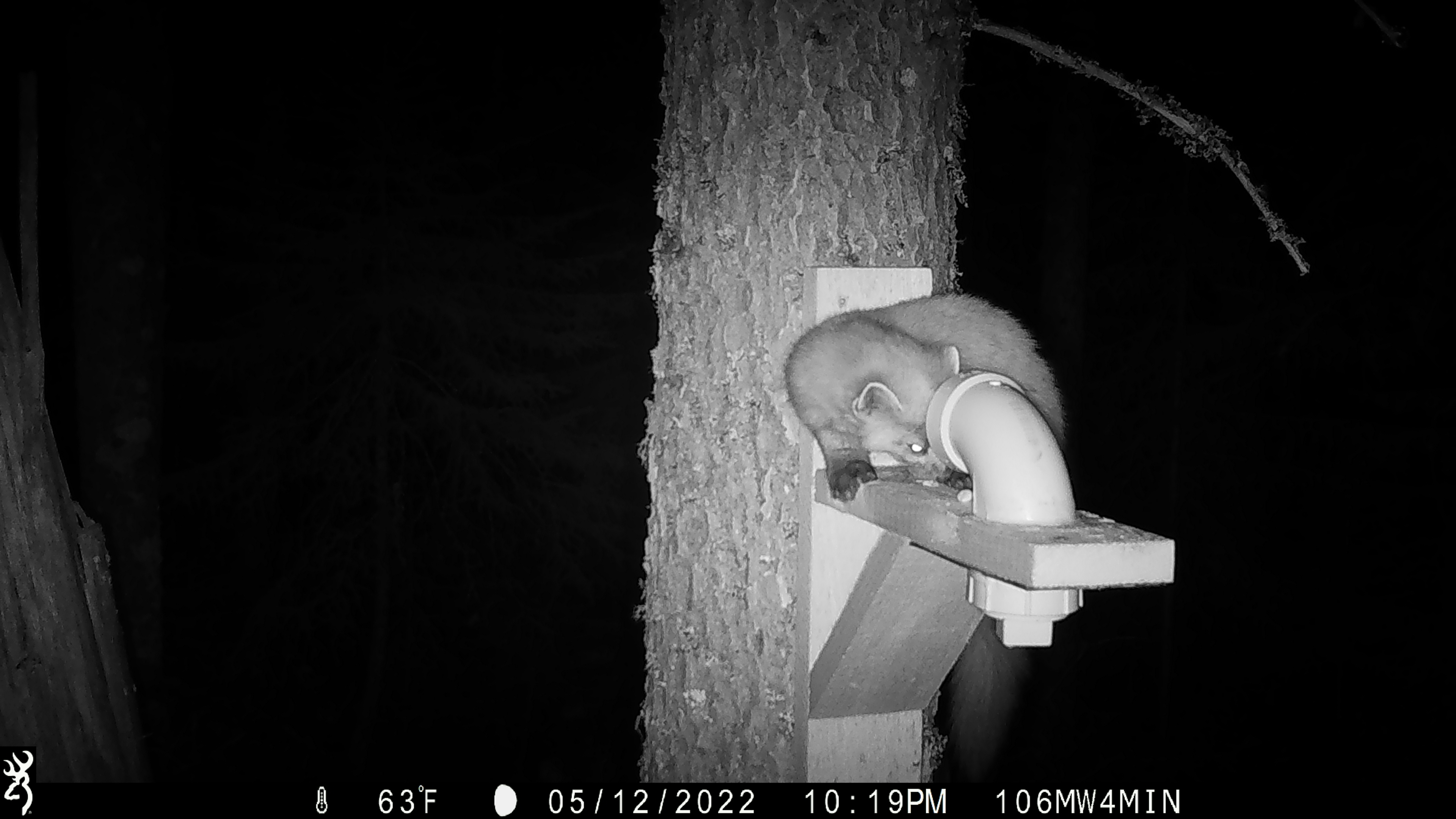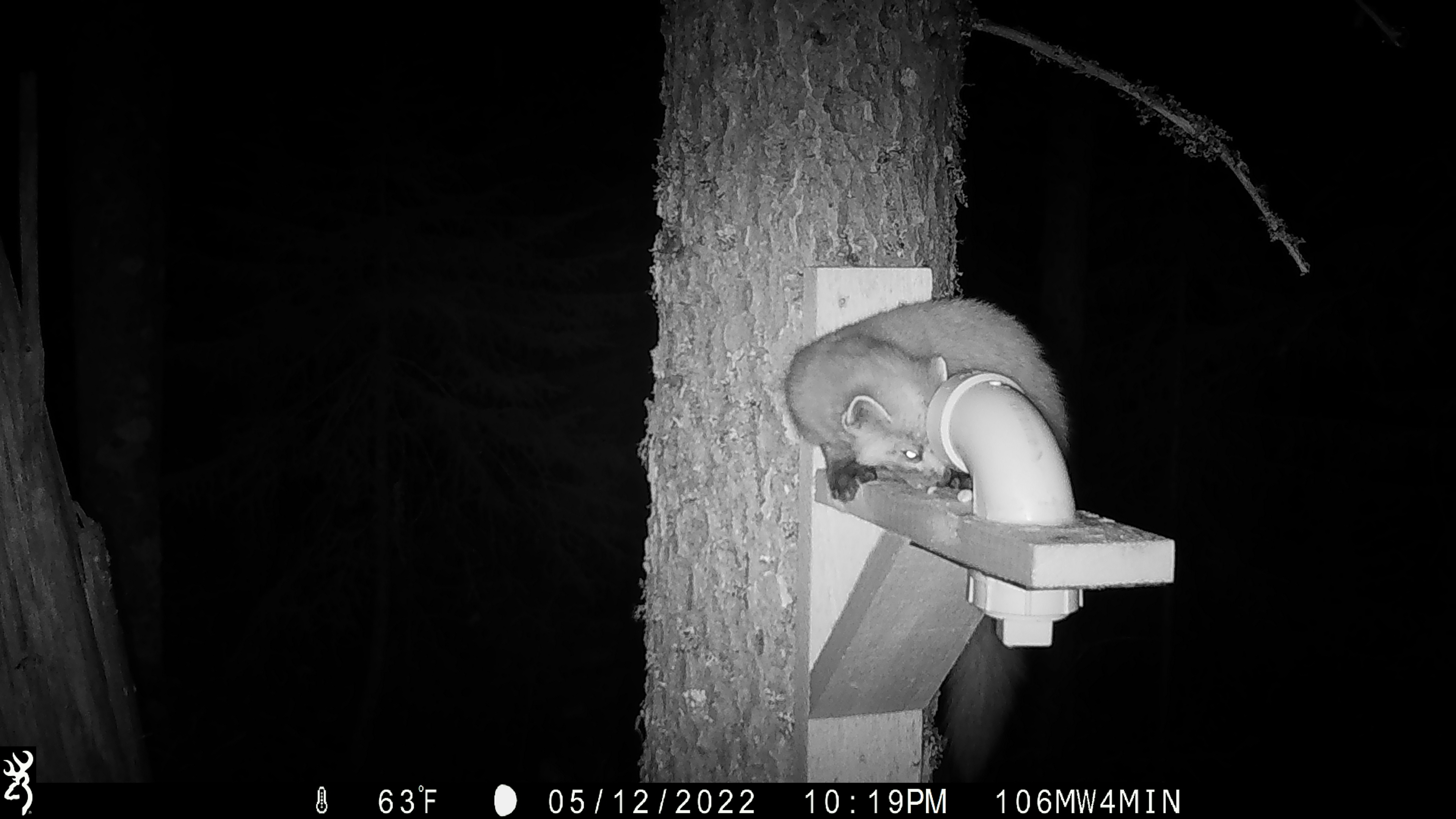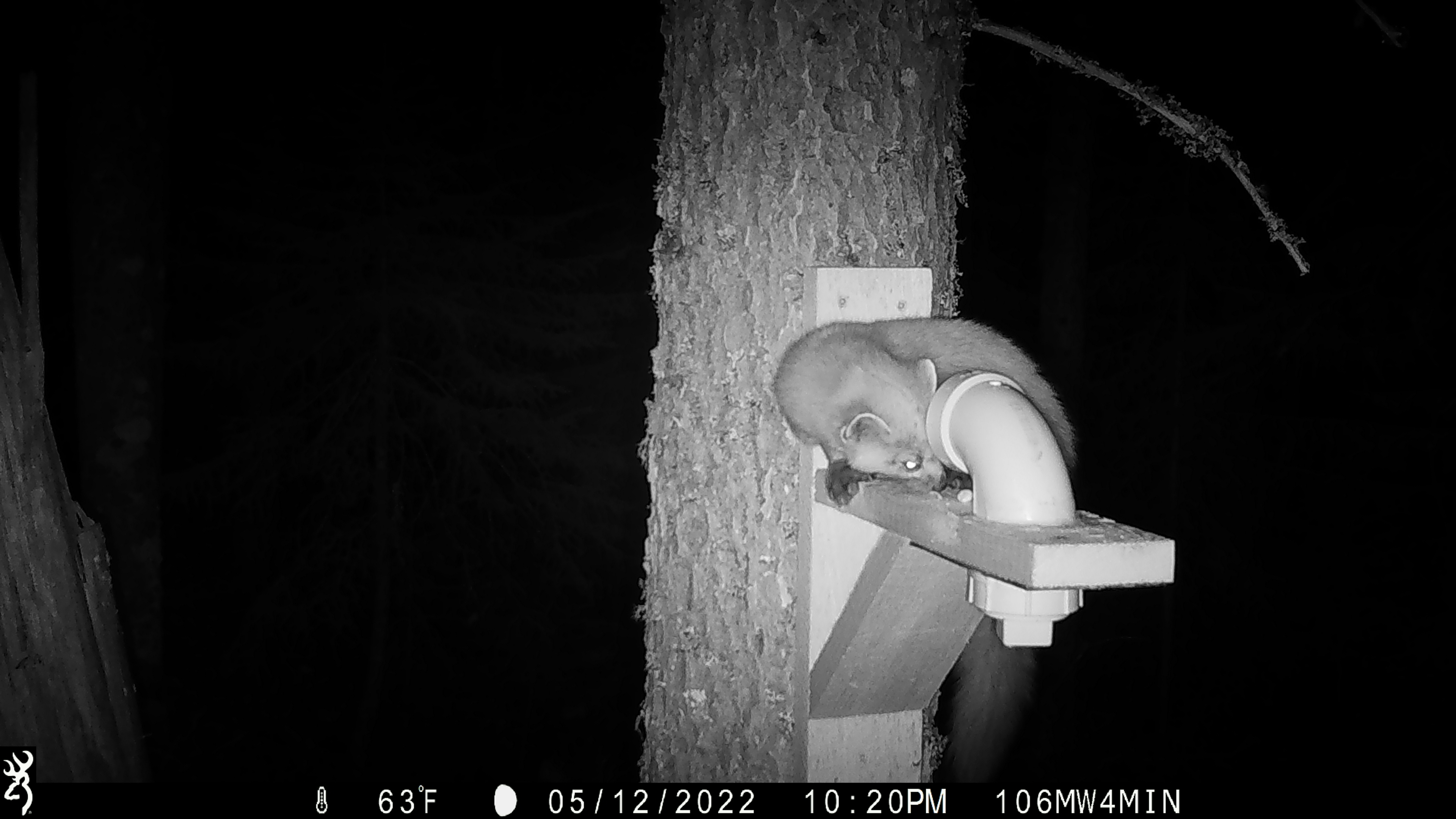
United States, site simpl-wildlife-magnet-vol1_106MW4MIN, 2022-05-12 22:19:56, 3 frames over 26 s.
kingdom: Animalia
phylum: Chordata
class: Mammalia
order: Carnivora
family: Mustelidae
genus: Martes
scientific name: Martes americana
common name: american marten